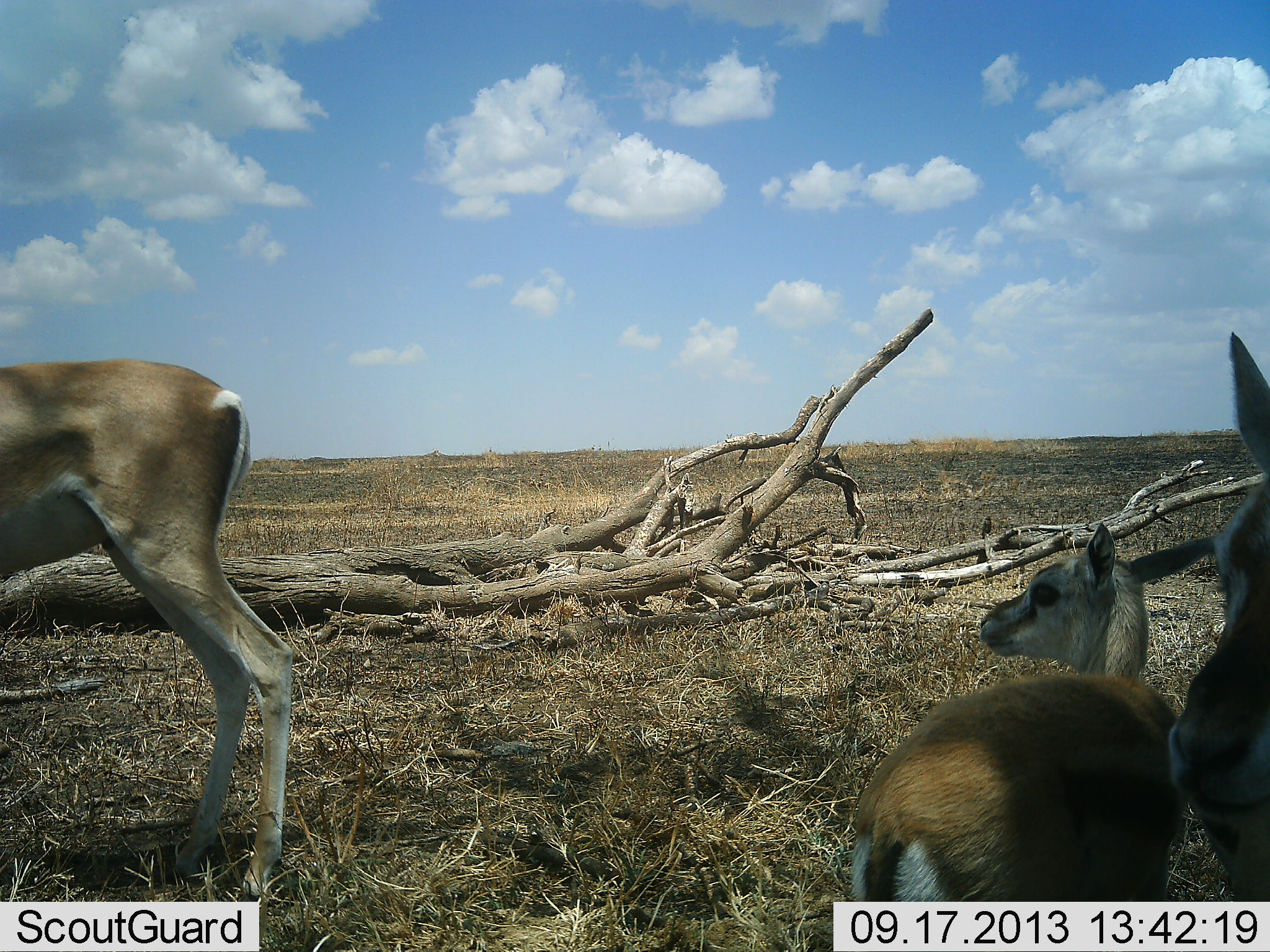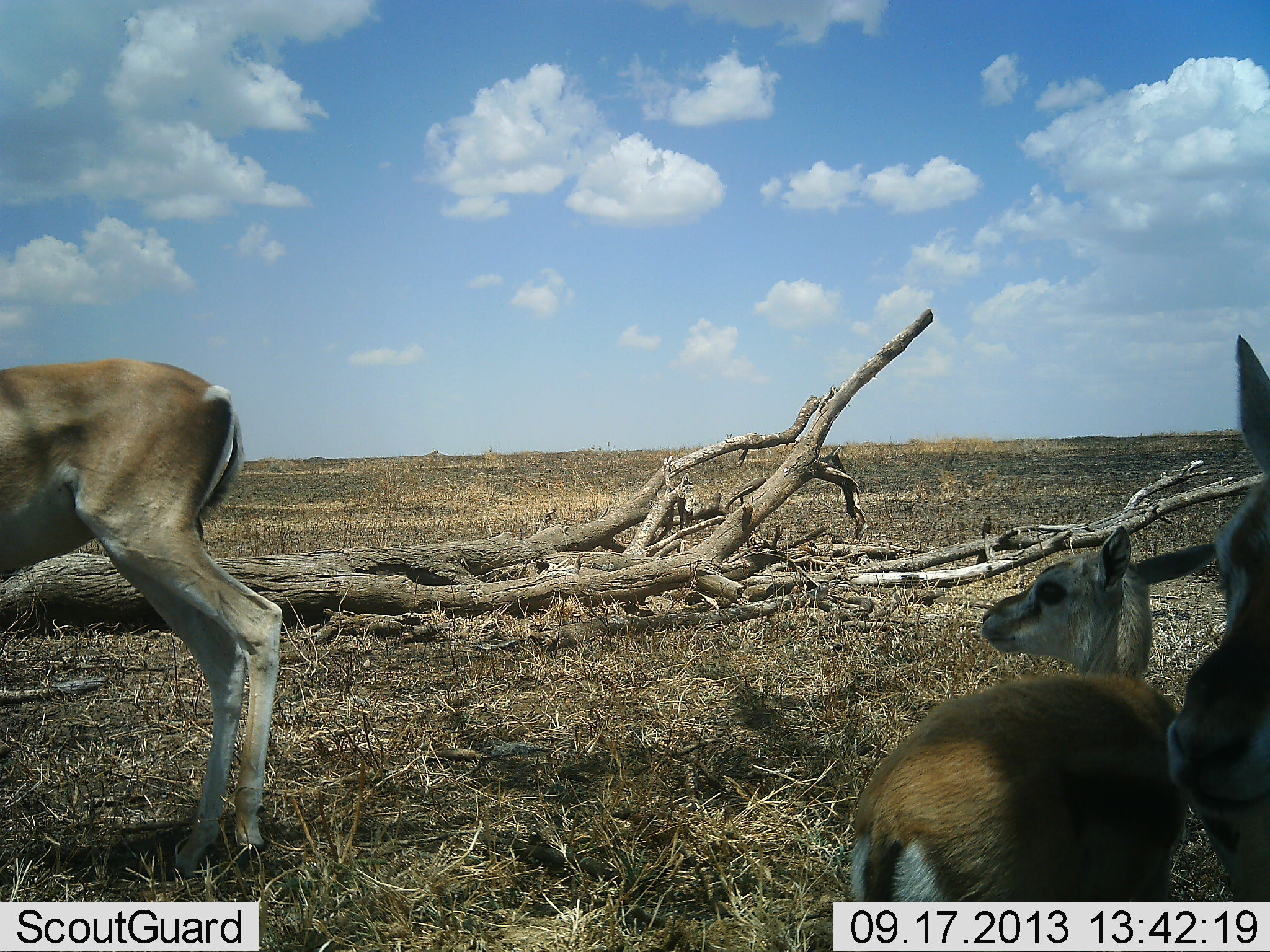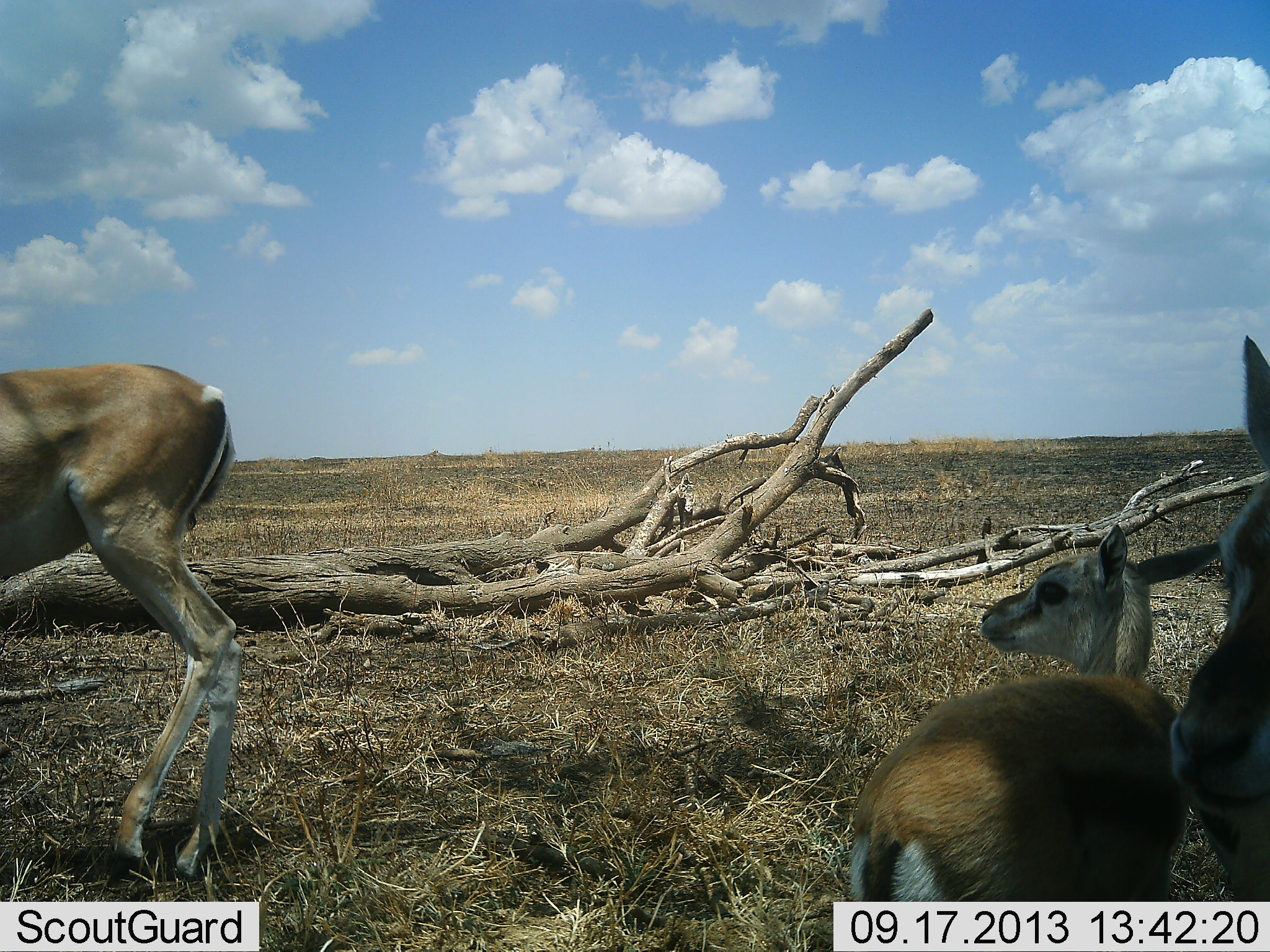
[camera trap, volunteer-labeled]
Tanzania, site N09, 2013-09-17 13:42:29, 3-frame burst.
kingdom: Animalia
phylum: Chordata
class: Mammalia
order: Artiodactyla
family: Bovidae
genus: Nanger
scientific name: Nanger granti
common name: grant's gazelle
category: gazellegrants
Gazellegrants (grant's gazelle) (Nanger granti), count 3. Behavior (volunteer vote fractions): standing 92%, resting 15%, moving 8%, interacting 0%. Young present (vote fraction): 54%. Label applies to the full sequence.